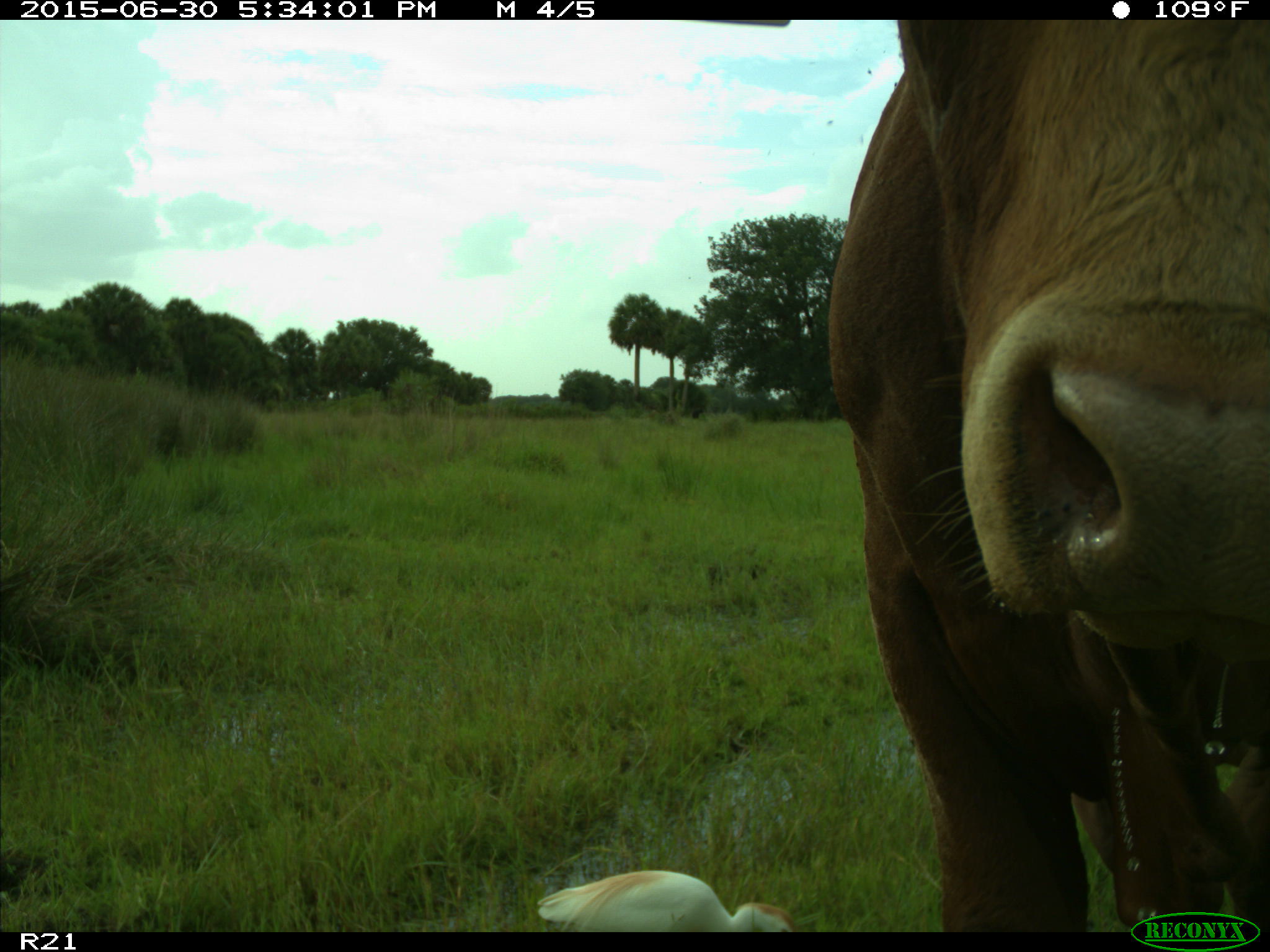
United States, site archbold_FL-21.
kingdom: Animalia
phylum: Chordata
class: Mammalia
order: Artiodactyla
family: Bovidae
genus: Bos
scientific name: Bos taurus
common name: domestic cow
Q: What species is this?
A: Bos taurus (domestic cow).